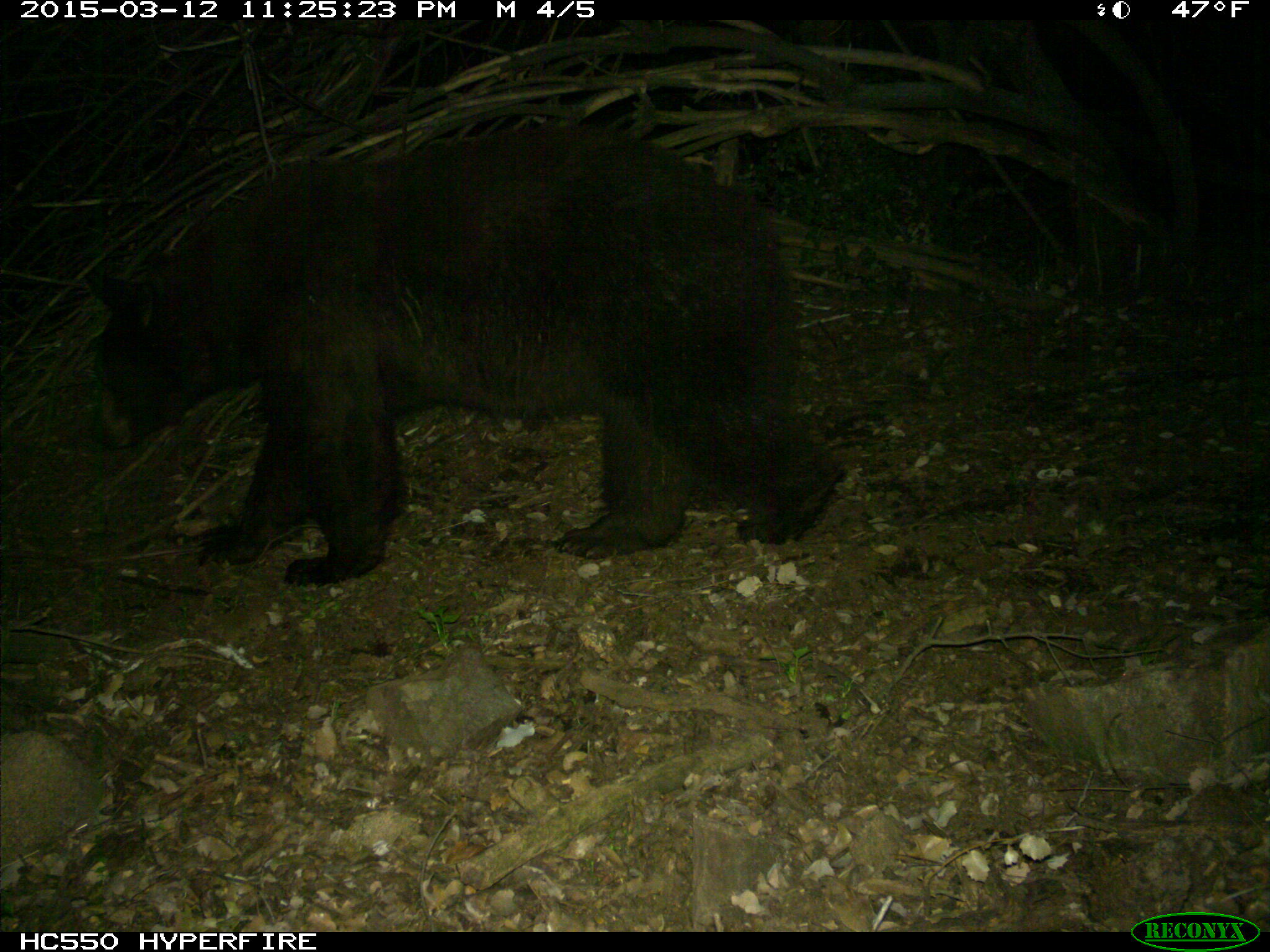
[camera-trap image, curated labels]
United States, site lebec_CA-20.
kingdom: Animalia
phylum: Chordata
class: Mammalia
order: Carnivora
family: Ursidae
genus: Ursus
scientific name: Ursus americanus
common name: american black bear